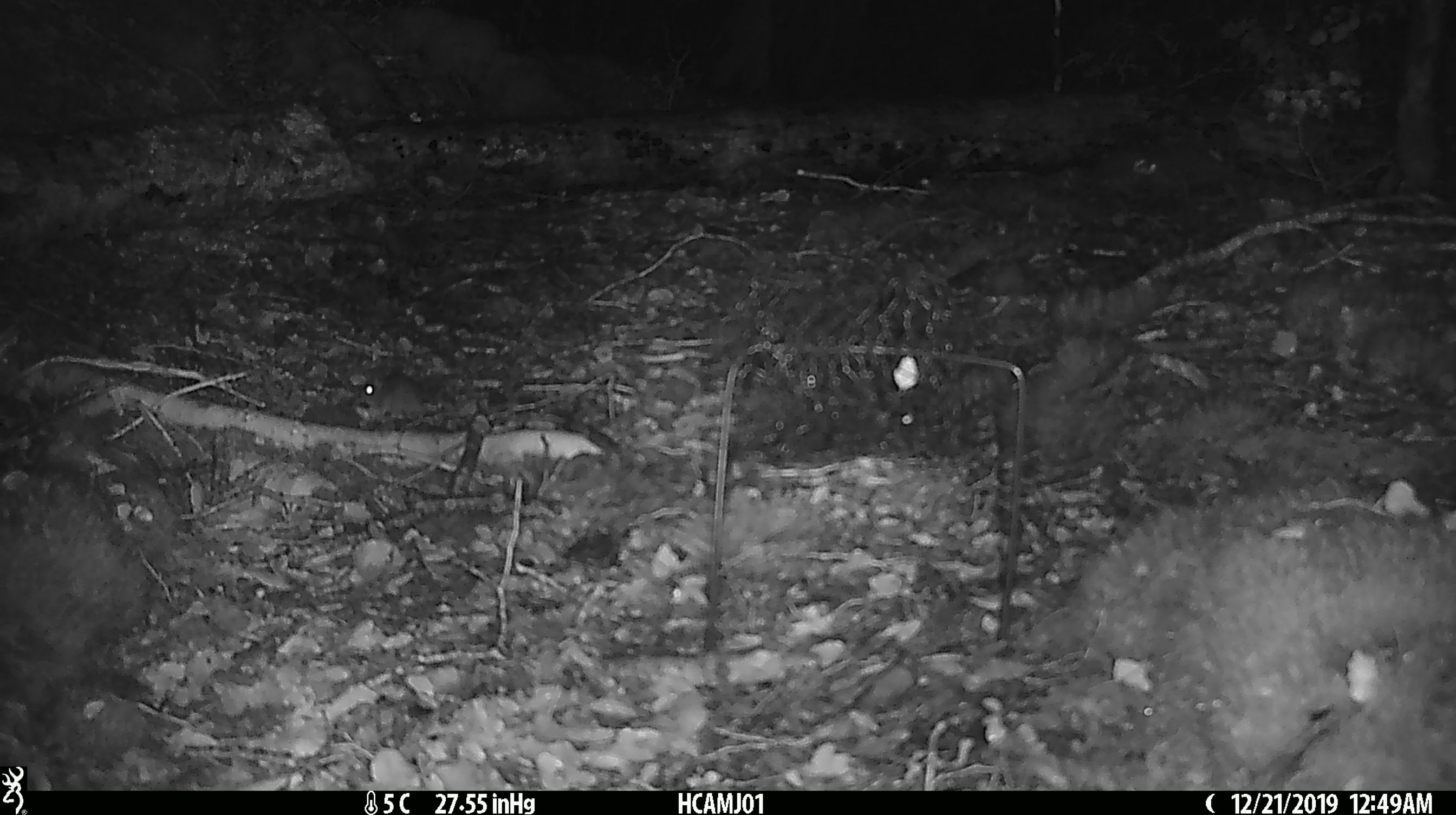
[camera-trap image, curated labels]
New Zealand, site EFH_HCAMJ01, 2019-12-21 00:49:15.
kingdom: Animalia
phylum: Chordata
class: Mammalia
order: Rodentia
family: Muridae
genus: Mus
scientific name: Mus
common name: mouse